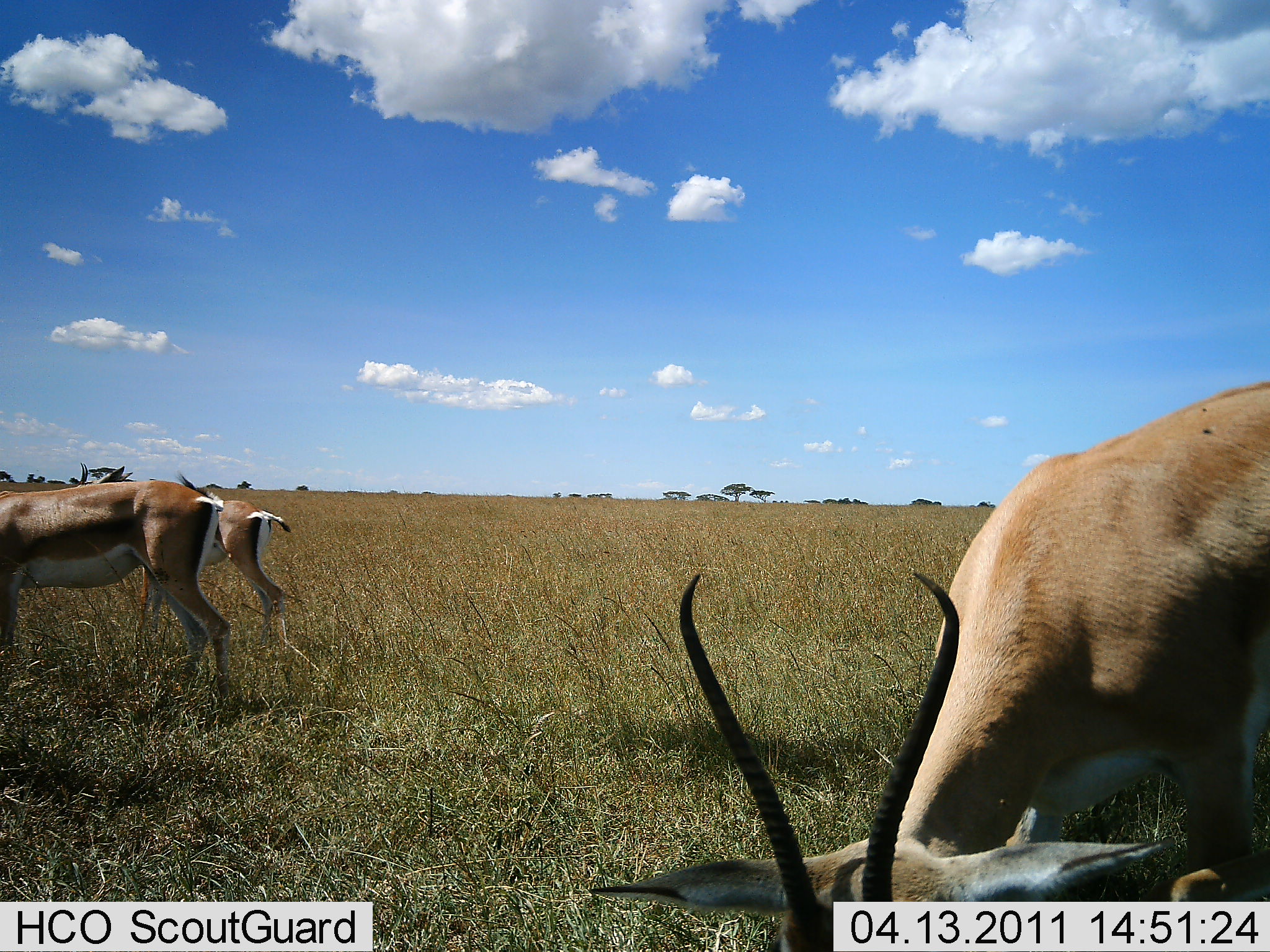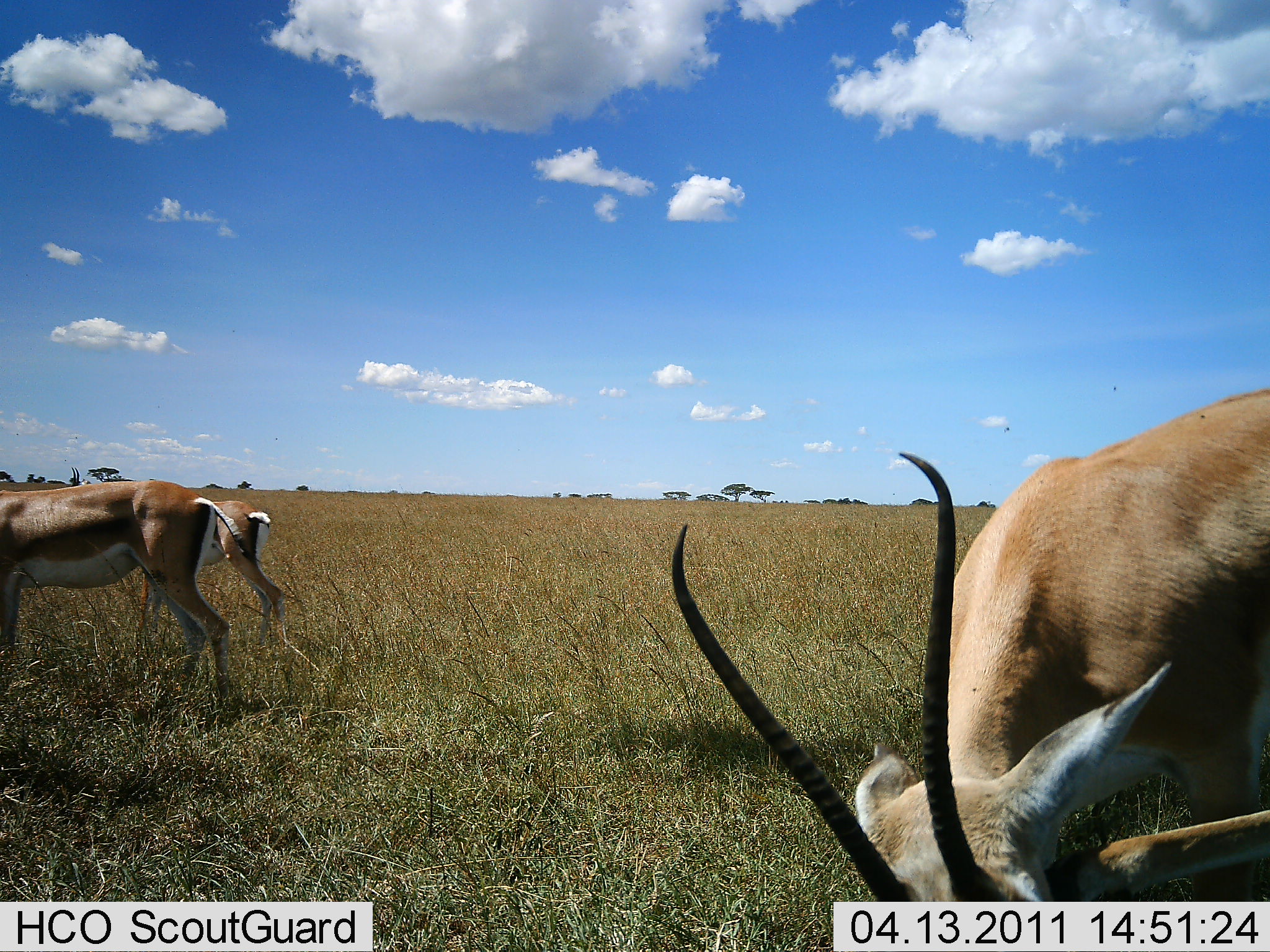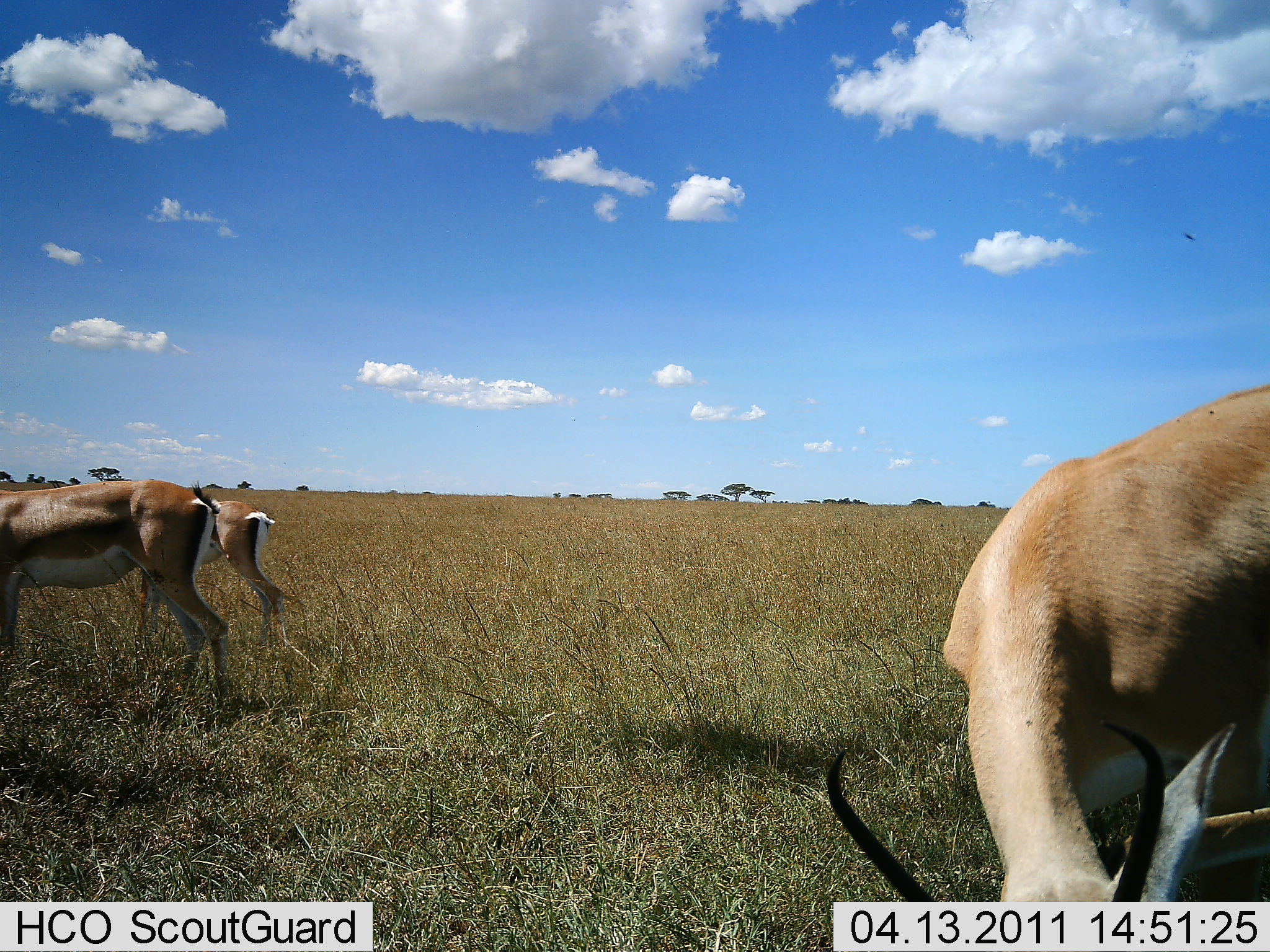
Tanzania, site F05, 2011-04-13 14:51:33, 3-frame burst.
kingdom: Animalia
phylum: Chordata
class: Mammalia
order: Artiodactyla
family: Bovidae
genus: Nanger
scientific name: Nanger granti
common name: grant's gazelle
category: gazellegrants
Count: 3.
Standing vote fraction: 73%.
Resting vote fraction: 0%.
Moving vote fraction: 9%.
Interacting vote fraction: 0%.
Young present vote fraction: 0%.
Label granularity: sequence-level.